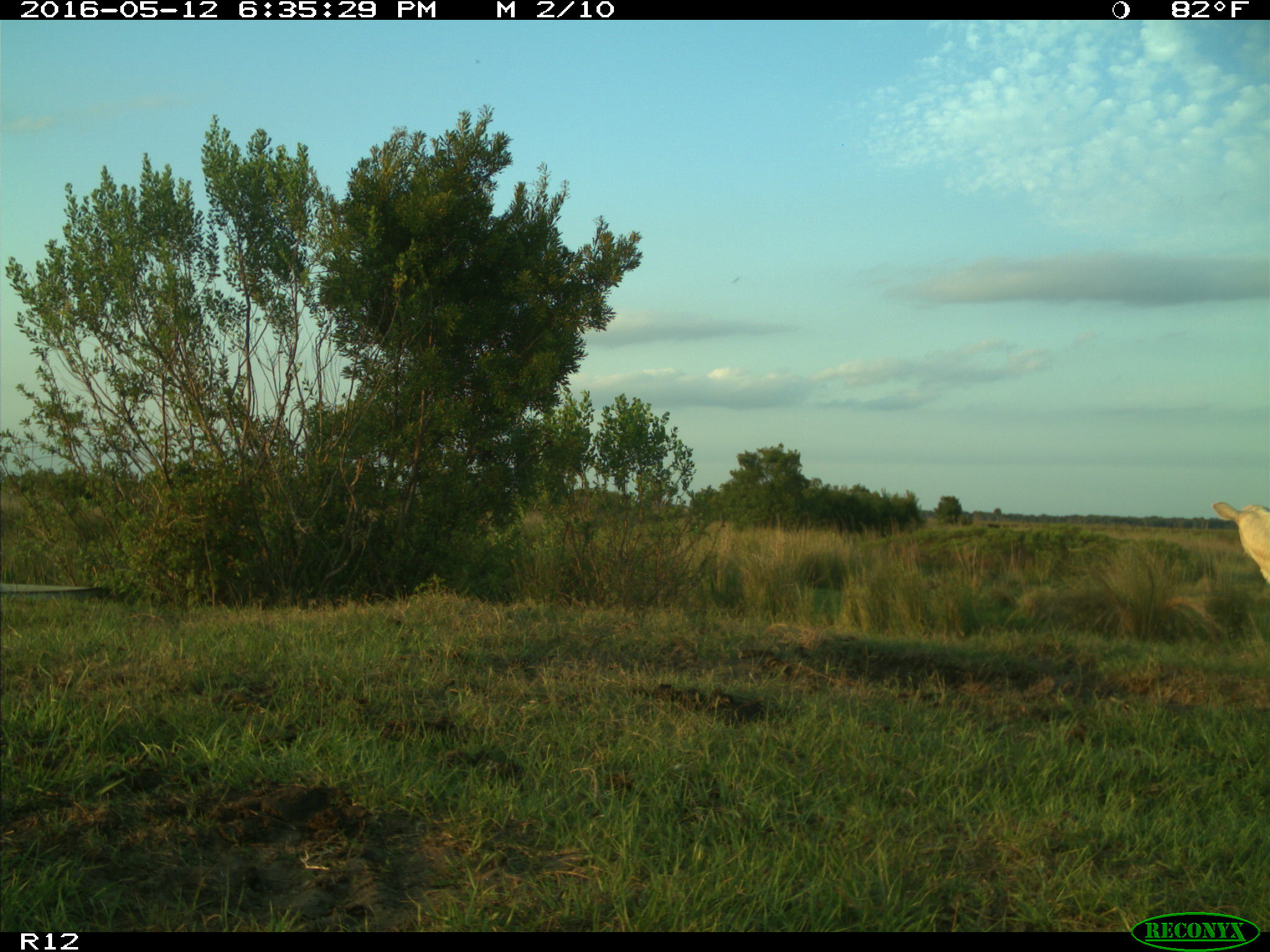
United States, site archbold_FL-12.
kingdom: Animalia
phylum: Chordata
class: Mammalia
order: Artiodactyla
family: Bovidae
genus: Bos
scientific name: Bos taurus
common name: domestic cow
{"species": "Bos taurus (domestic cow)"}